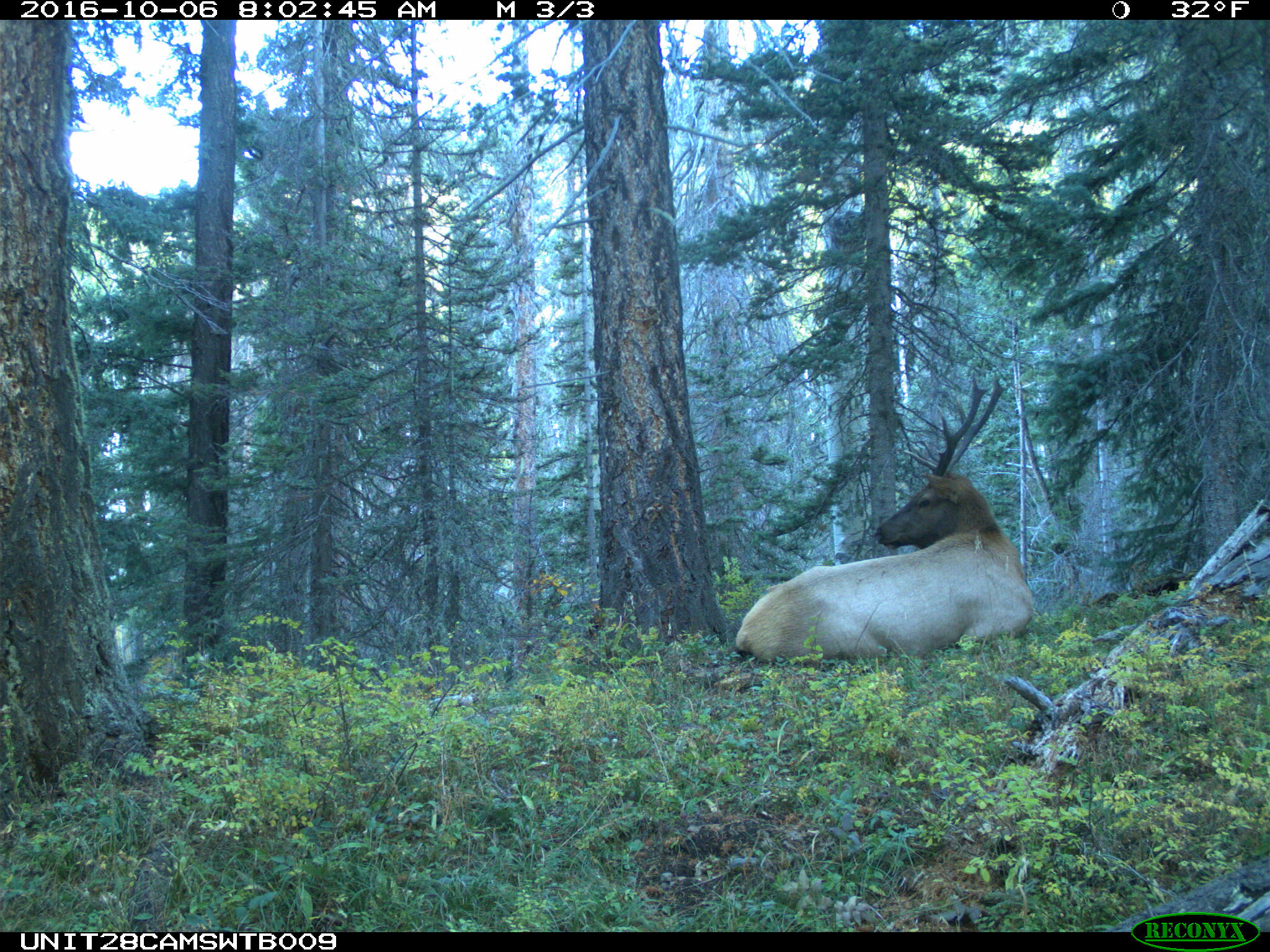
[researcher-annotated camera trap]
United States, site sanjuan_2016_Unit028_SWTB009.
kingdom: Animalia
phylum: Chordata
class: Mammalia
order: Artiodactyla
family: Cervidae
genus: Cervus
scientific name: Cervus elaphus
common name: red deer